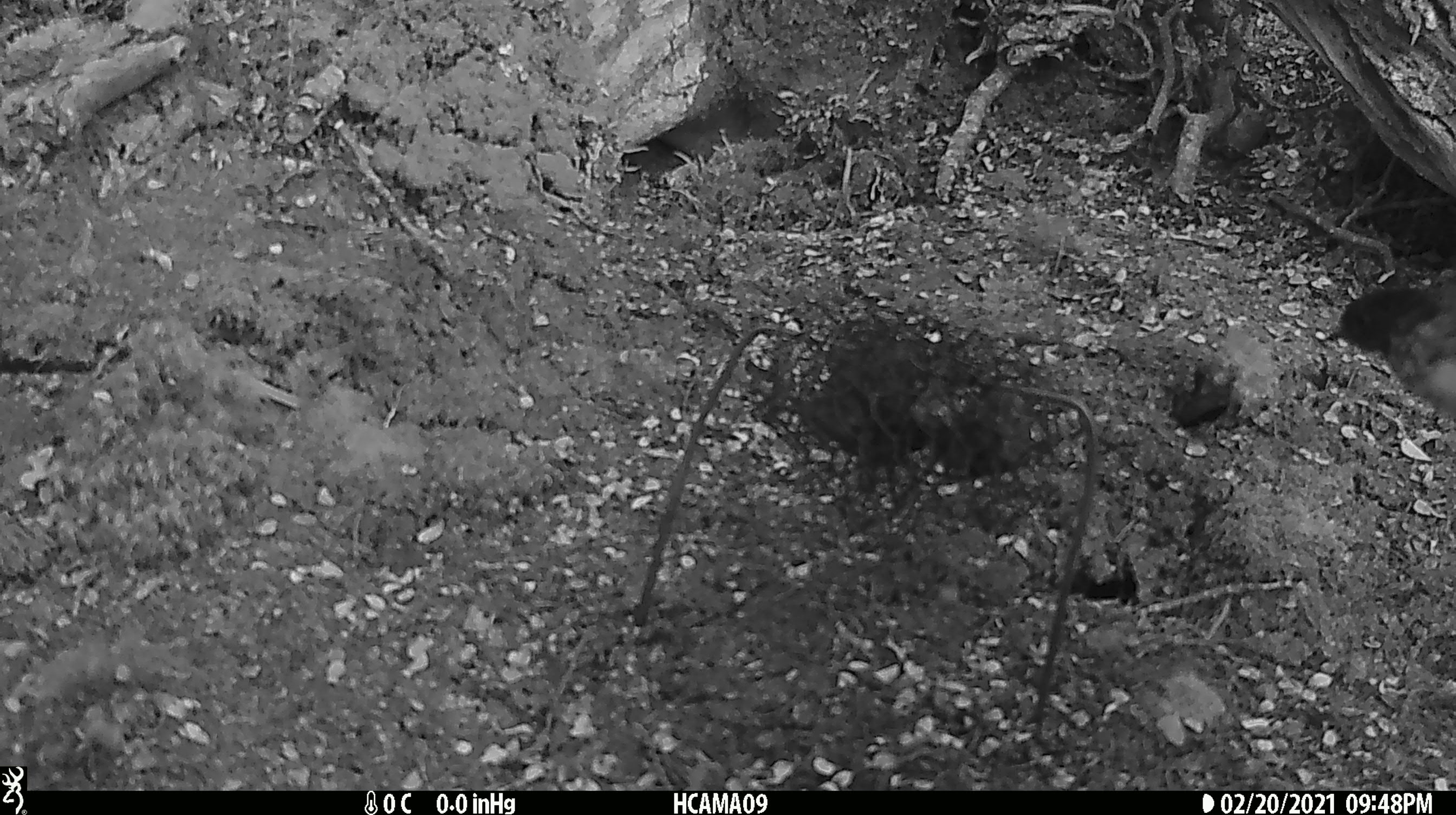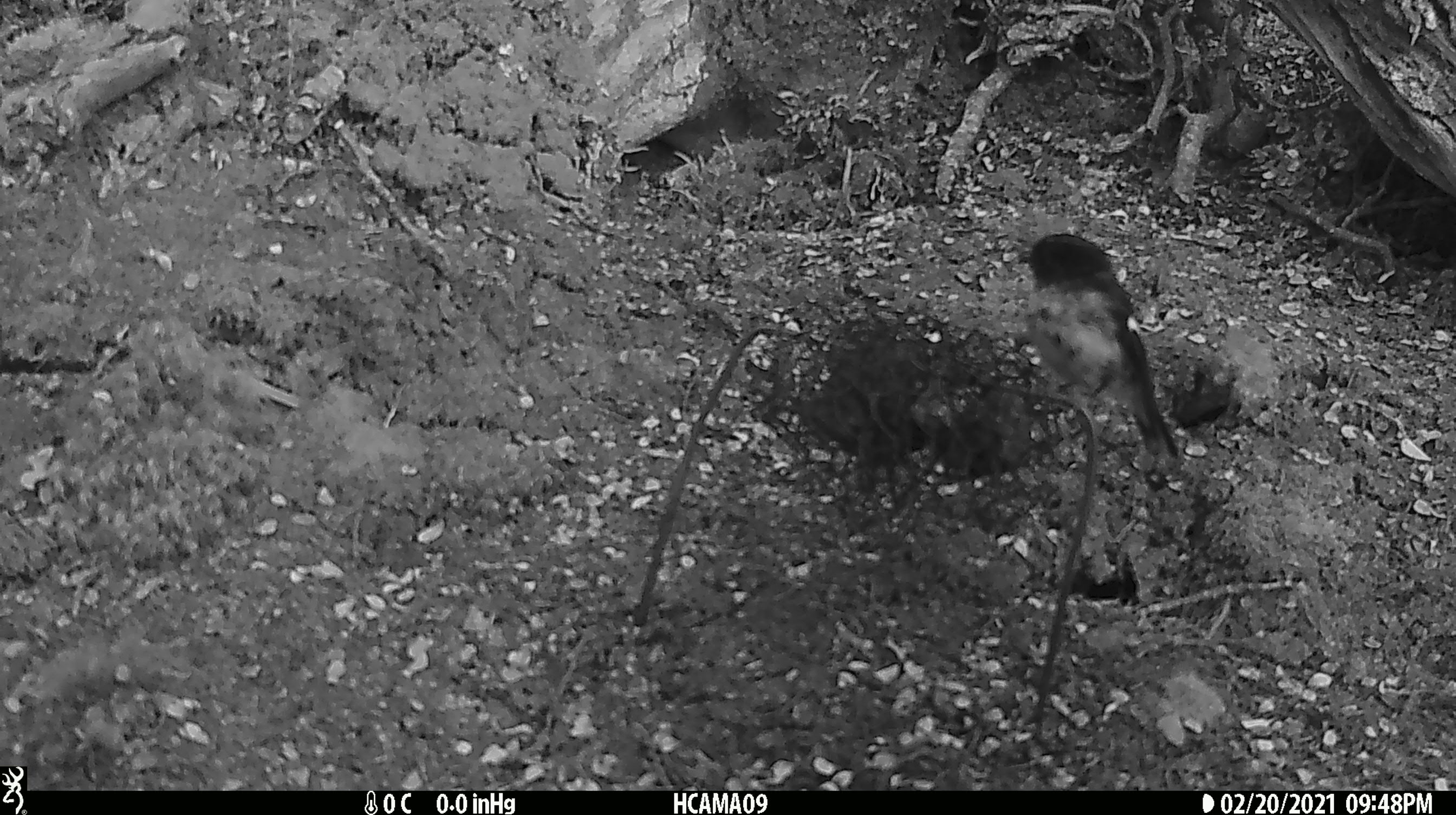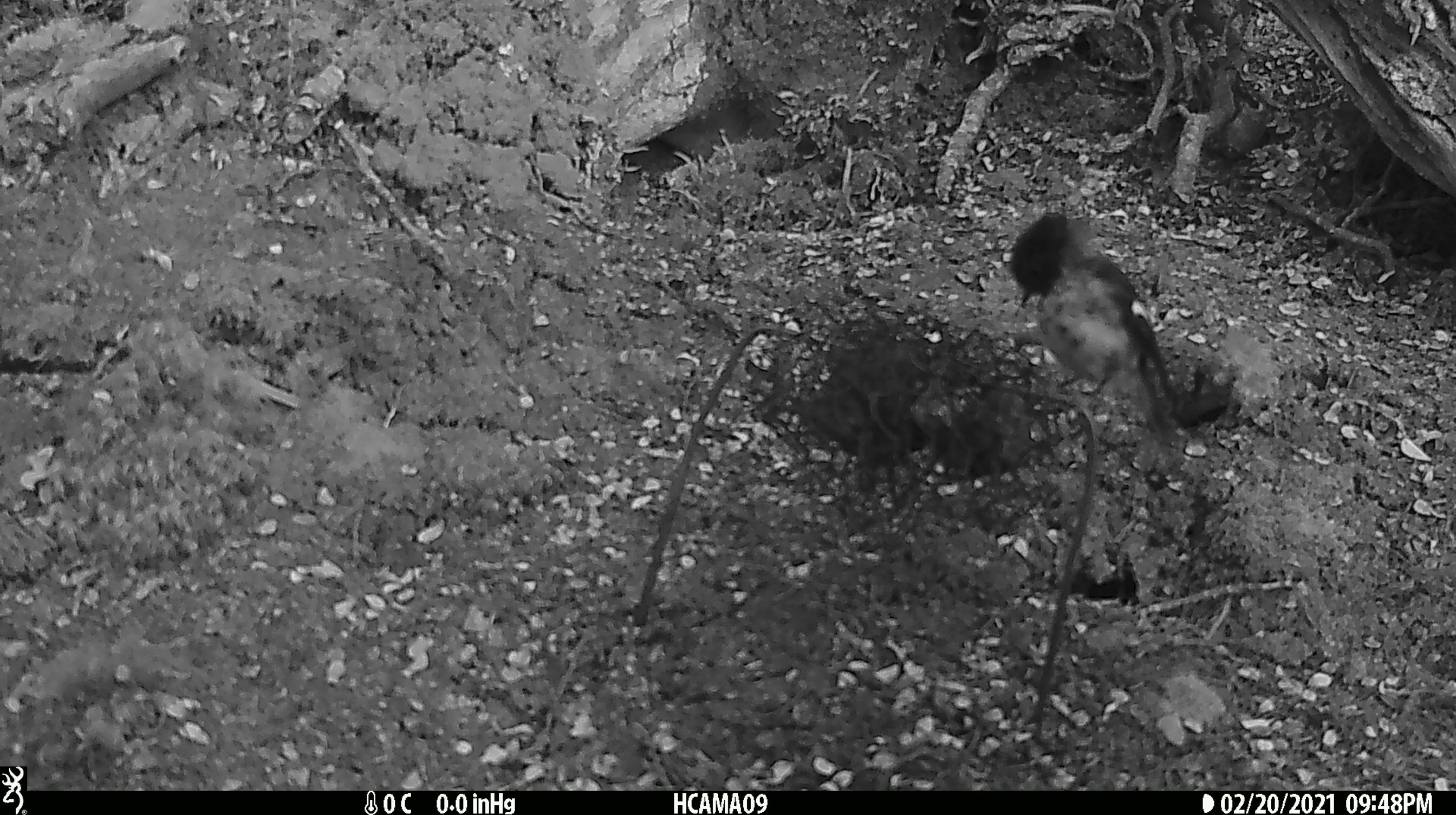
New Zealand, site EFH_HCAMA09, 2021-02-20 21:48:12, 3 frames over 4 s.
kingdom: Animalia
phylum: Chordata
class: Aves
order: Passeriformes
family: Petroicidae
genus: Petroica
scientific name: Petroica macrocephala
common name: tomtit